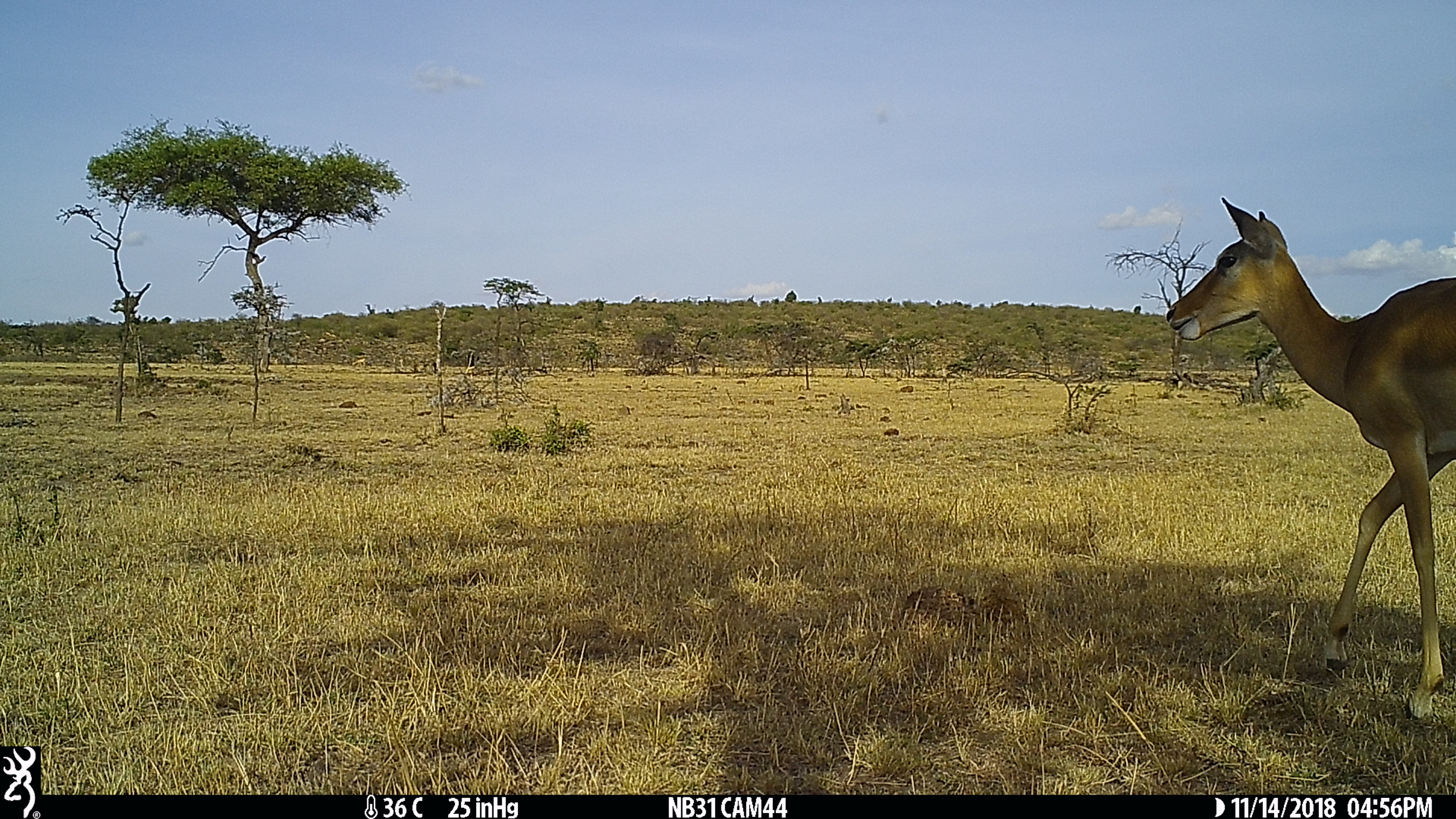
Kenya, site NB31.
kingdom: Animalia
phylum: Chordata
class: Mammalia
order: Artiodactyla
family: Bovidae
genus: Aepyceros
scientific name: Aepyceros melampus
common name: impala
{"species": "impala (Aepyceros melampus)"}